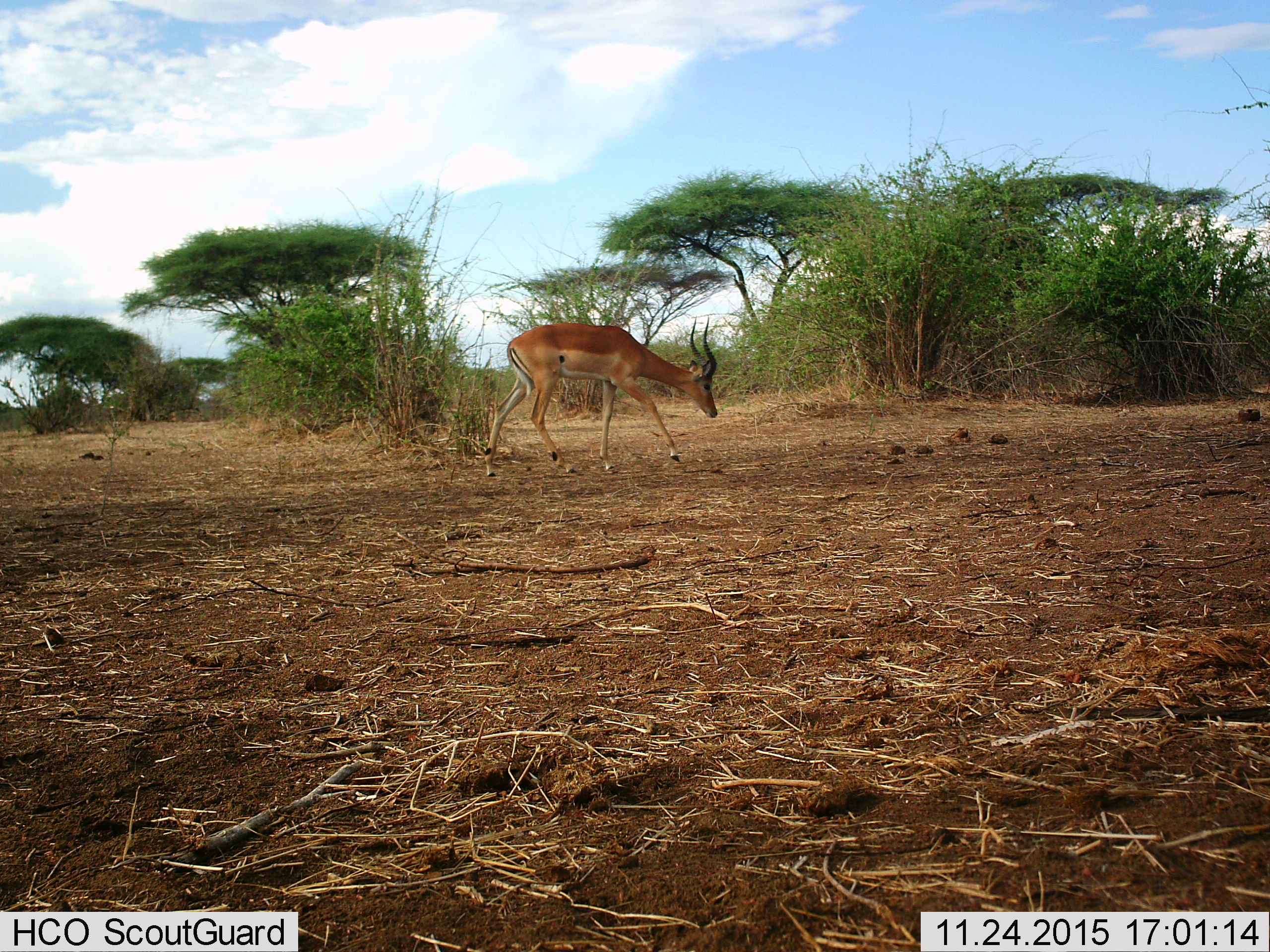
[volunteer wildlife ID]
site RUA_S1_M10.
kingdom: Animalia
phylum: Chordata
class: Mammalia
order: Artiodactyla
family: Bovidae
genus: Aepyceros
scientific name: Aepyceros melampus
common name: impala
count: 1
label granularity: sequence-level